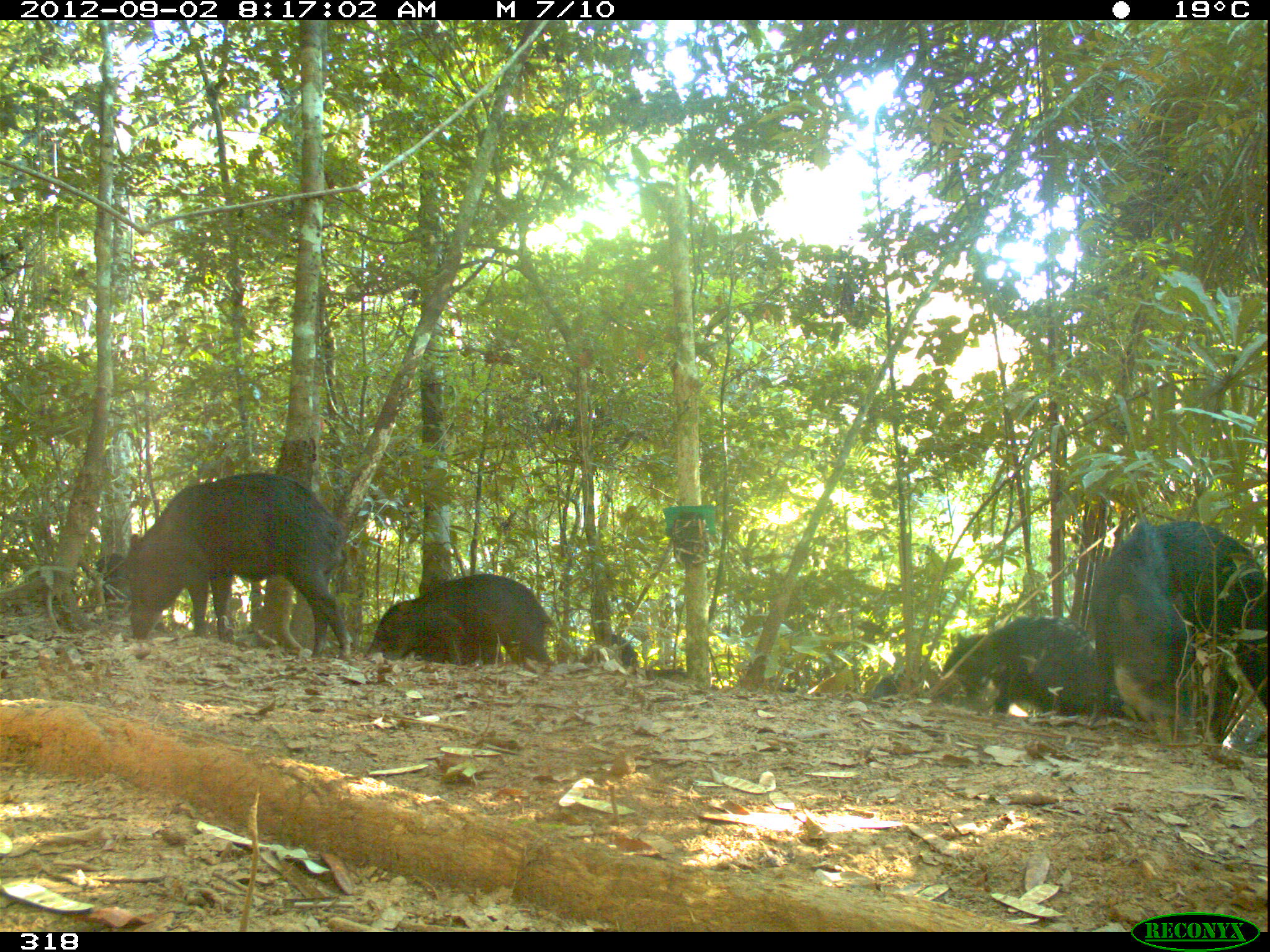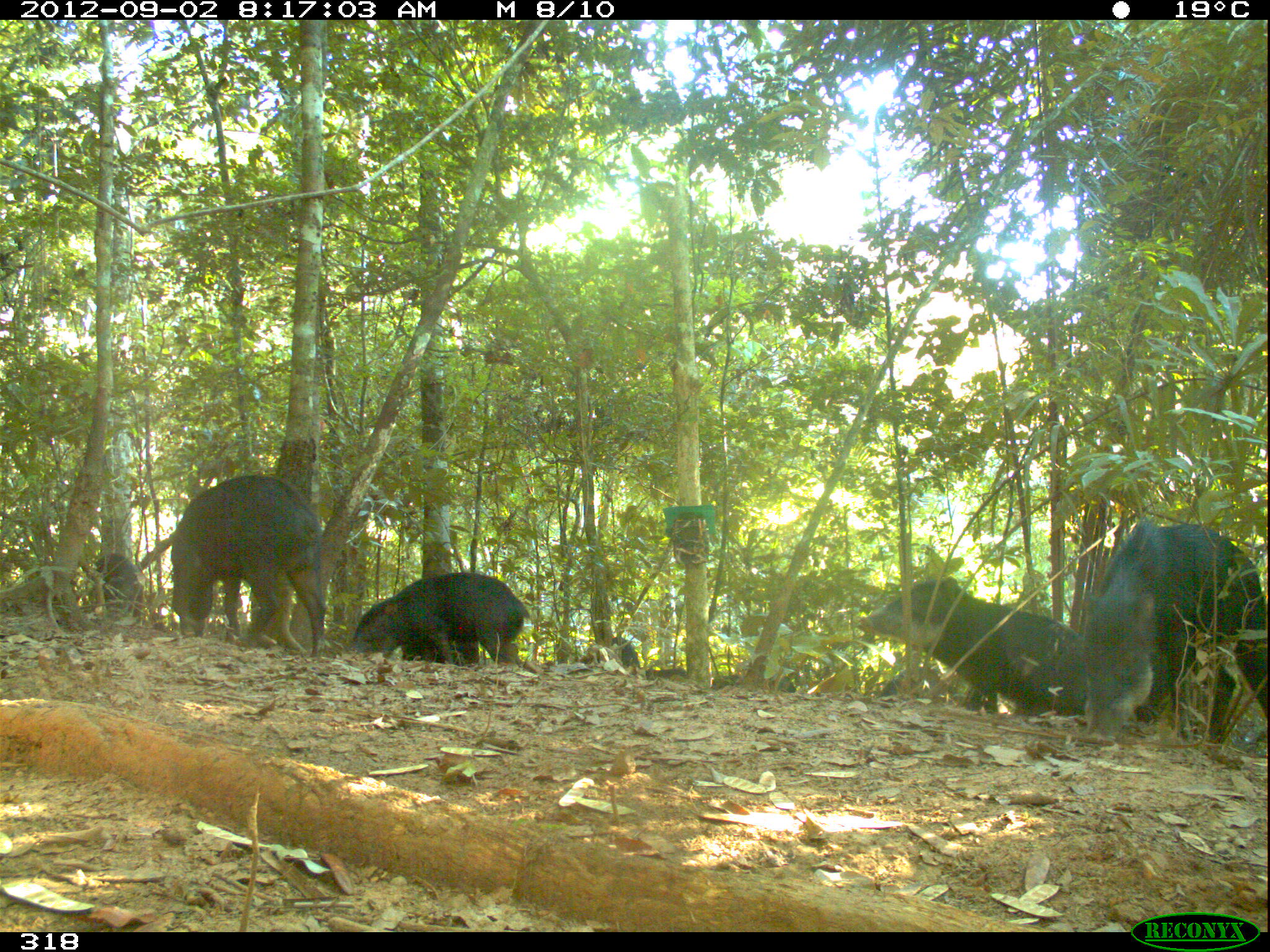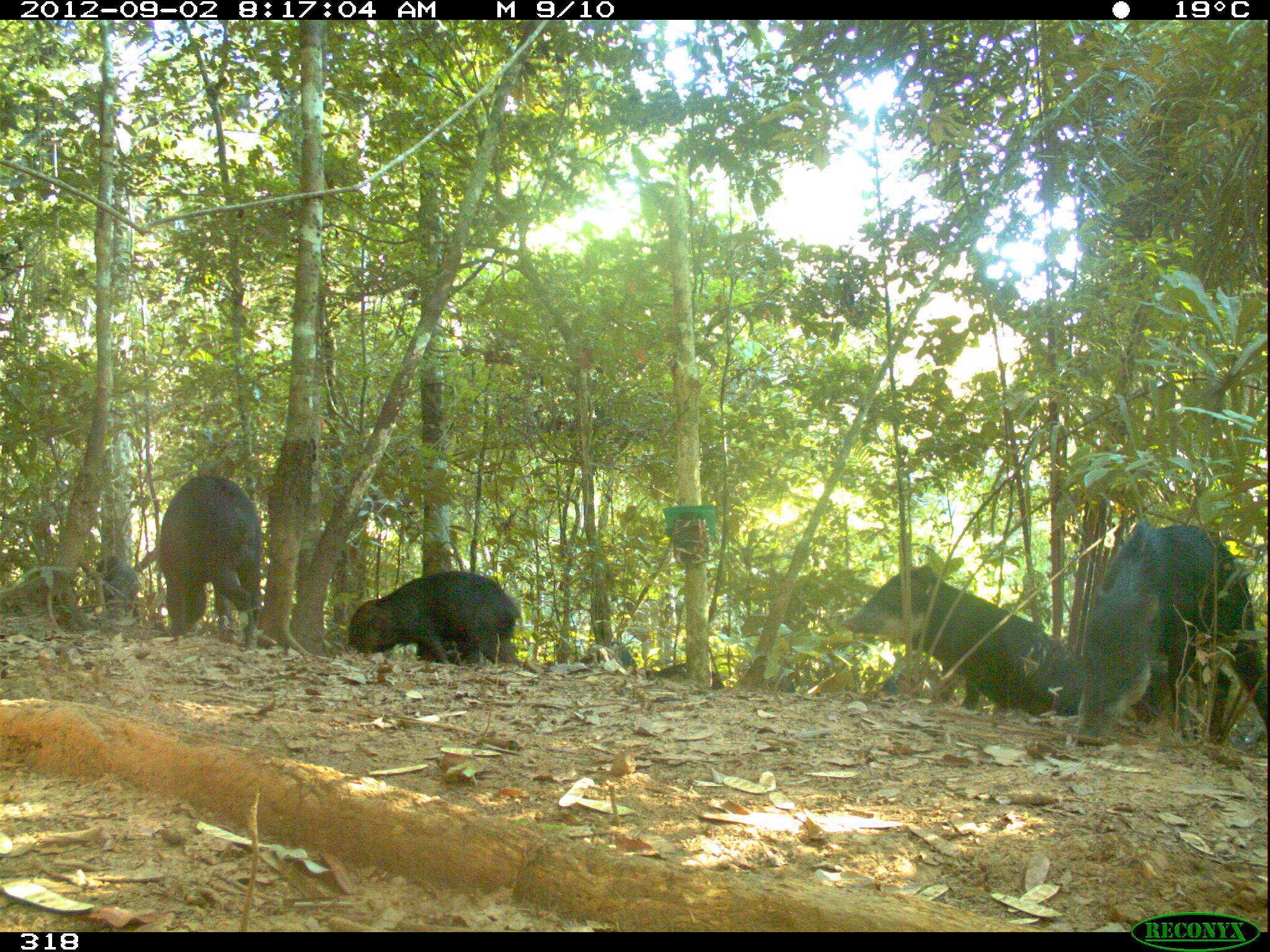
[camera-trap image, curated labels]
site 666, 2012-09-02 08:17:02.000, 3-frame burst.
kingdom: Animalia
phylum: Chordata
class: Mammalia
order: Artiodactyla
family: Tayassuidae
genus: Tayassu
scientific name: Tayassu pecari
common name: white-lipped peccary